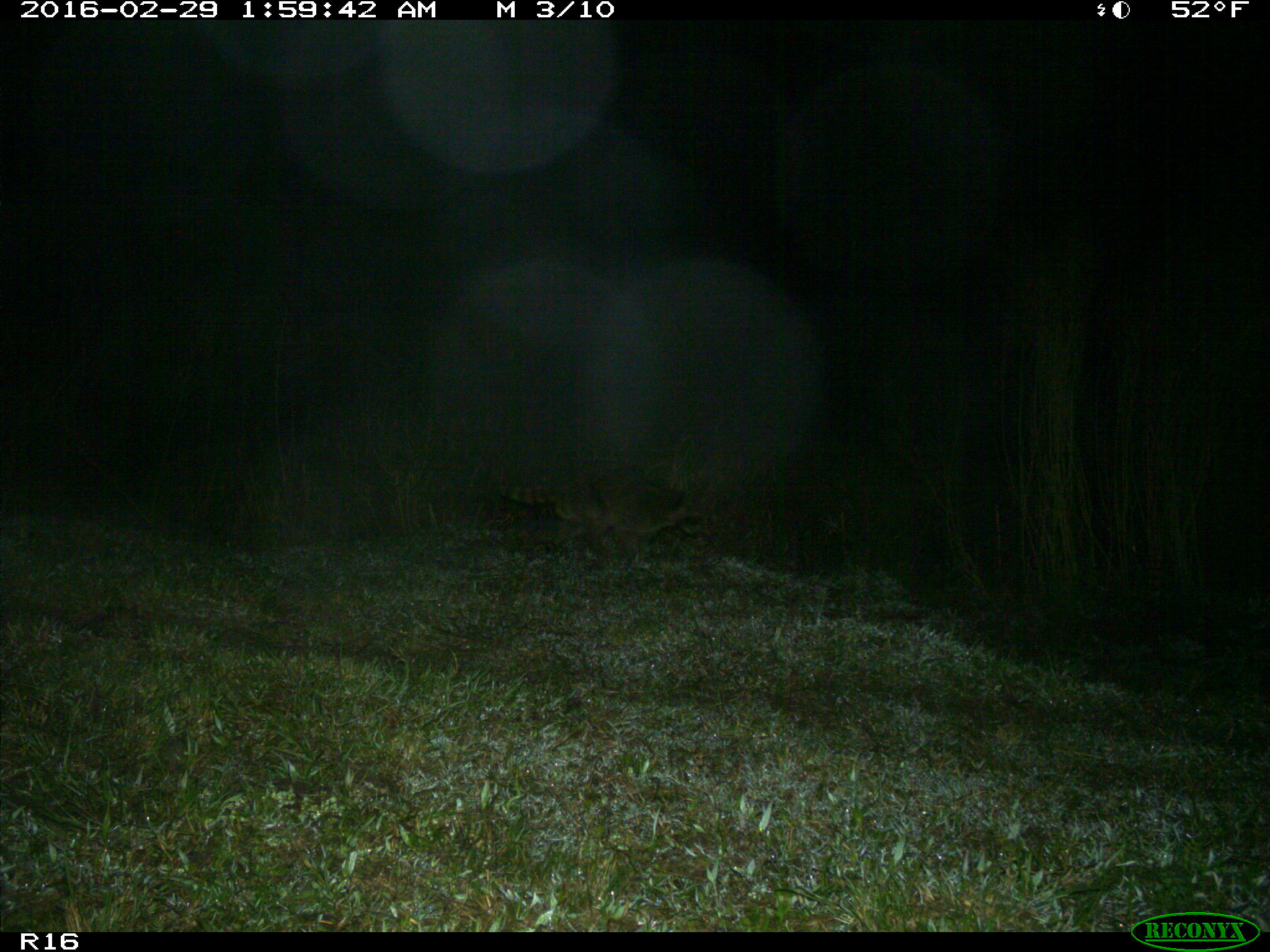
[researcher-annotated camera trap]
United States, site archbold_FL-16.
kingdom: Animalia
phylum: Chordata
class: Mammalia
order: Carnivora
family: Procyonidae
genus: Procyon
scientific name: Procyon lotor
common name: common raccoon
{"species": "Procyon lotor (common raccoon)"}